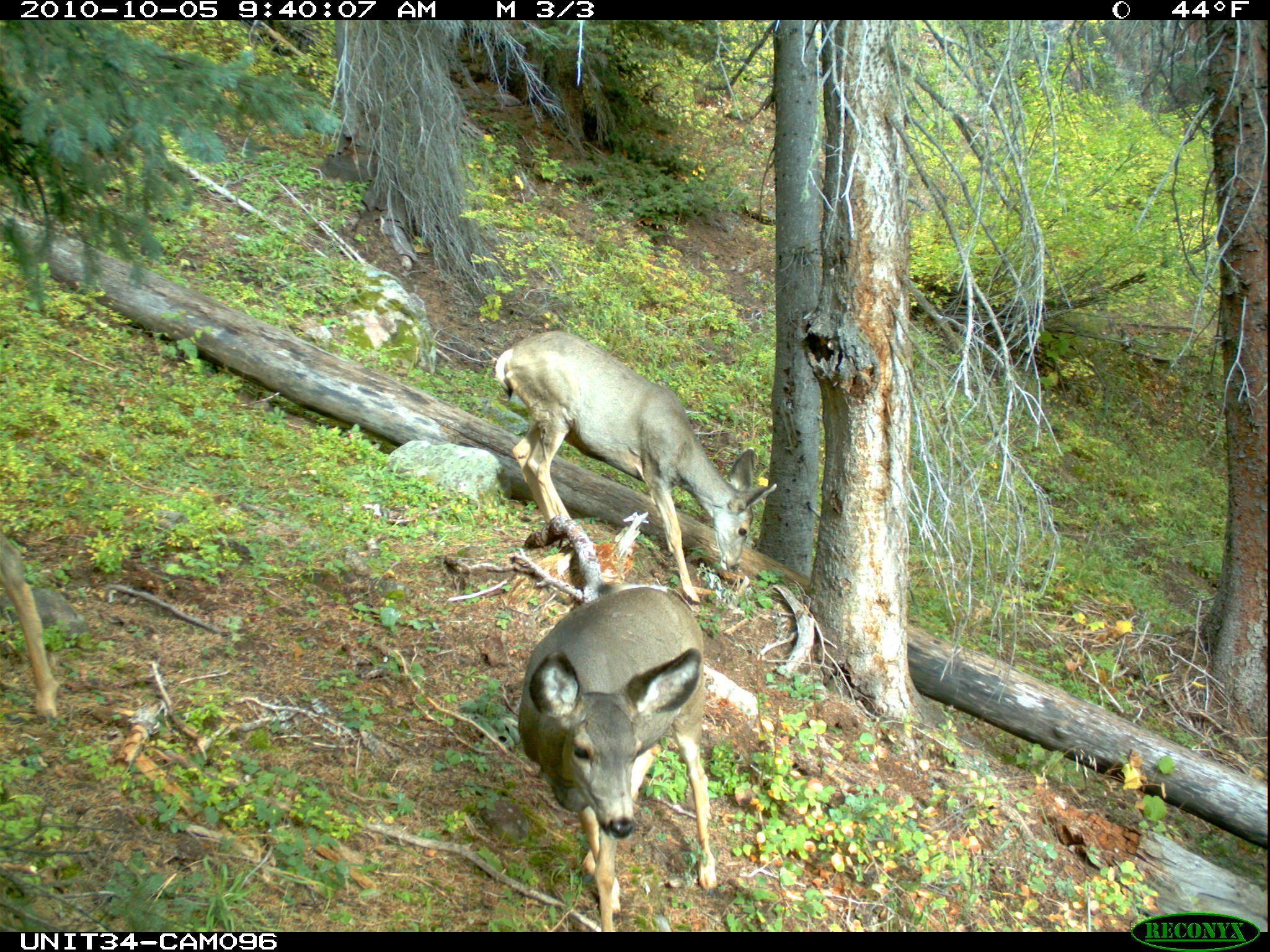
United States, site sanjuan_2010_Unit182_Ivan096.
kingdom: Animalia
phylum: Chordata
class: Mammalia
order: Artiodactyla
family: Cervidae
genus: Odocoileus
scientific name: Odocoileus hemionus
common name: mule deer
Odocoileus hemionus (mule deer).